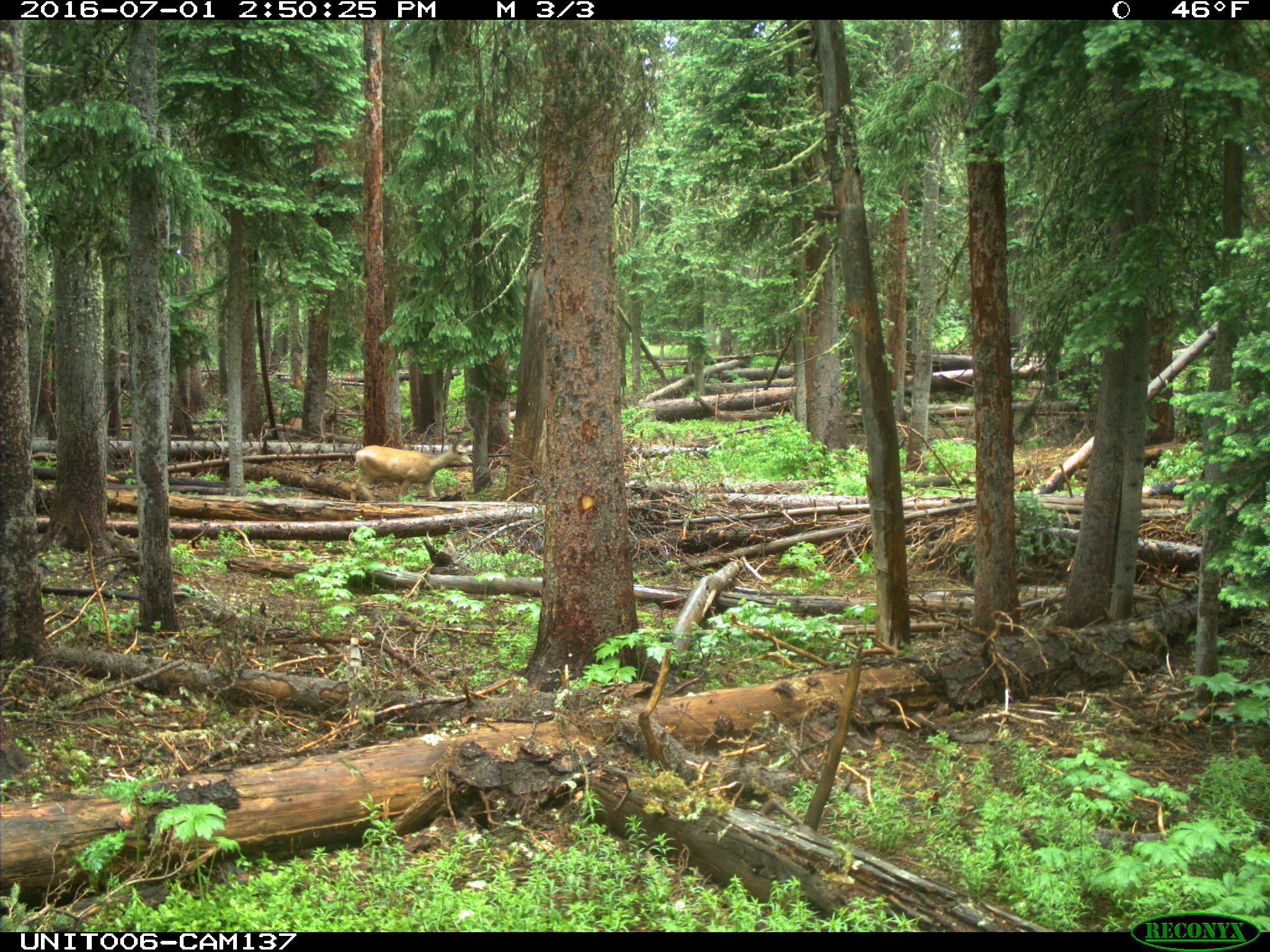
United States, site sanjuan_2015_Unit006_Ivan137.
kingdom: Animalia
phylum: Chordata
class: Mammalia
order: Artiodactyla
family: Cervidae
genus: Odocoileus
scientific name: Odocoileus hemionus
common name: mule deer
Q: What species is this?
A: Odocoileus hemionus (mule deer).